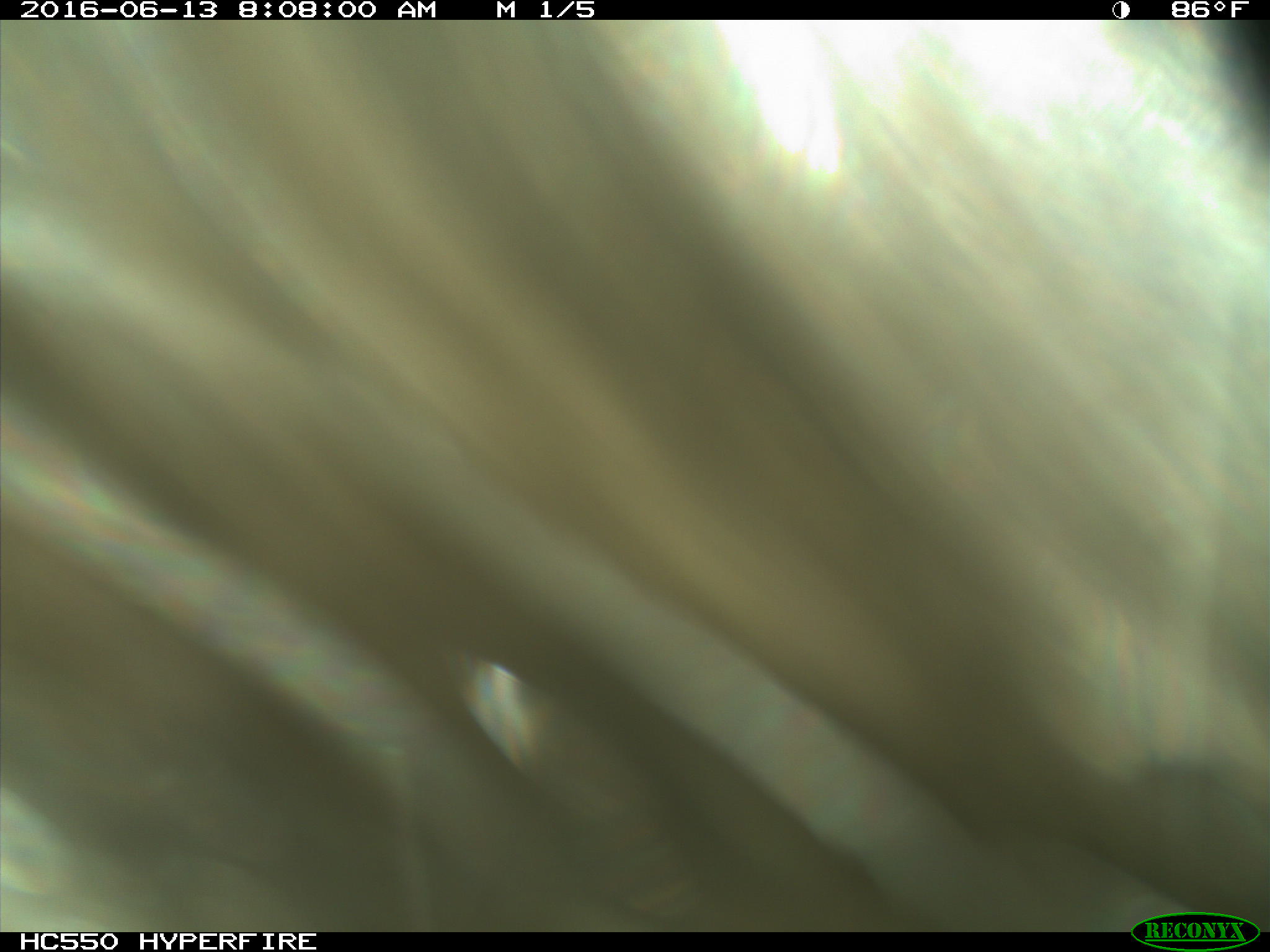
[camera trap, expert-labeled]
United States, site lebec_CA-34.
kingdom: Animalia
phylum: Chordata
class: Mammalia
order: Artiodactyla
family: Bovidae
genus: Bos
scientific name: Bos taurus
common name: domestic cow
Bos taurus (domestic cow).